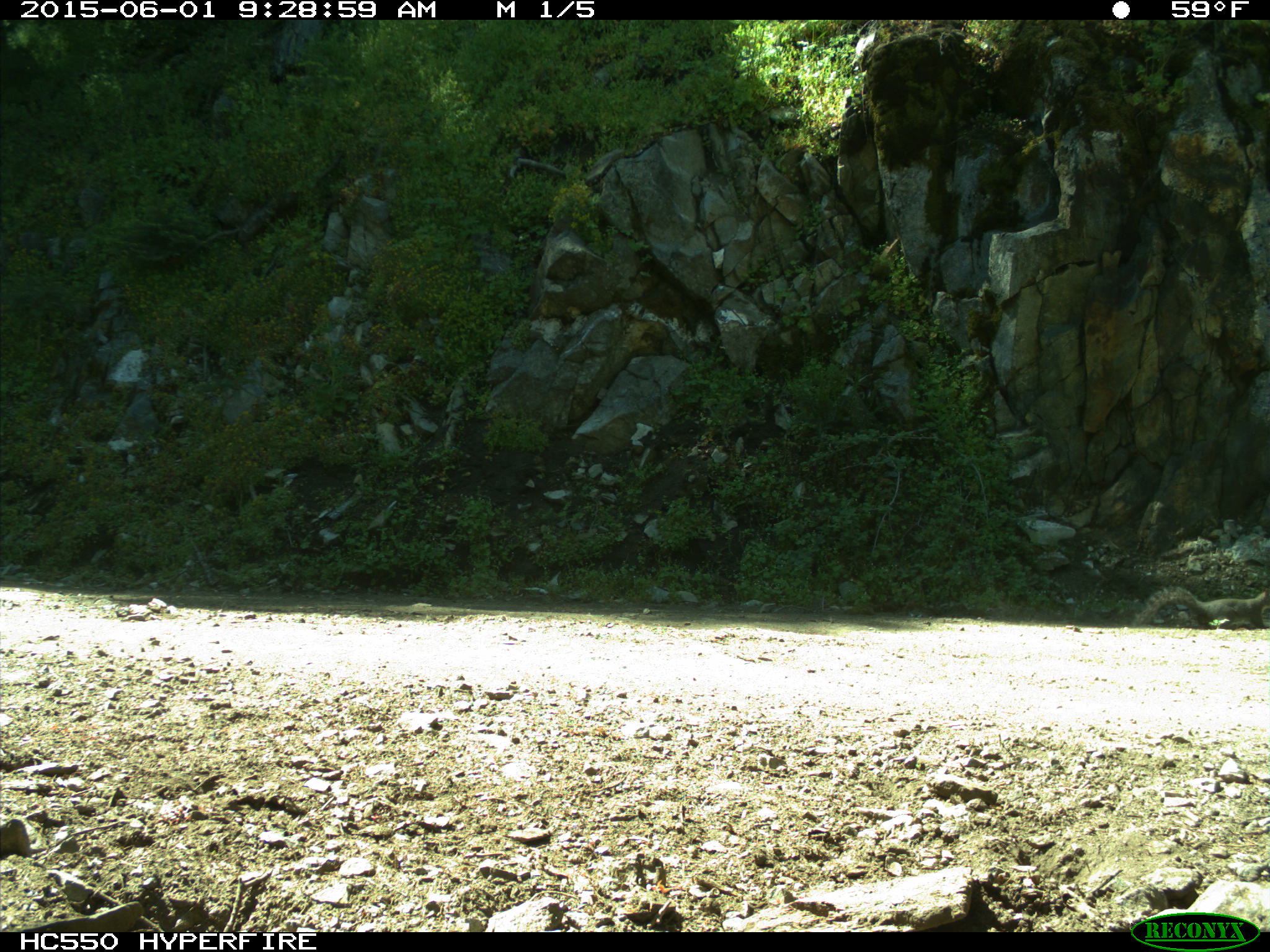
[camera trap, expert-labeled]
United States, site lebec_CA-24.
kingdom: Animalia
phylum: Chordata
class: Mammalia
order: Rodentia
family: Sciuridae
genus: Sciurus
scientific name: Sciurus carolinensis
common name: eastern gray squirrel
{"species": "Sciurus carolinensis (eastern gray squirrel)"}